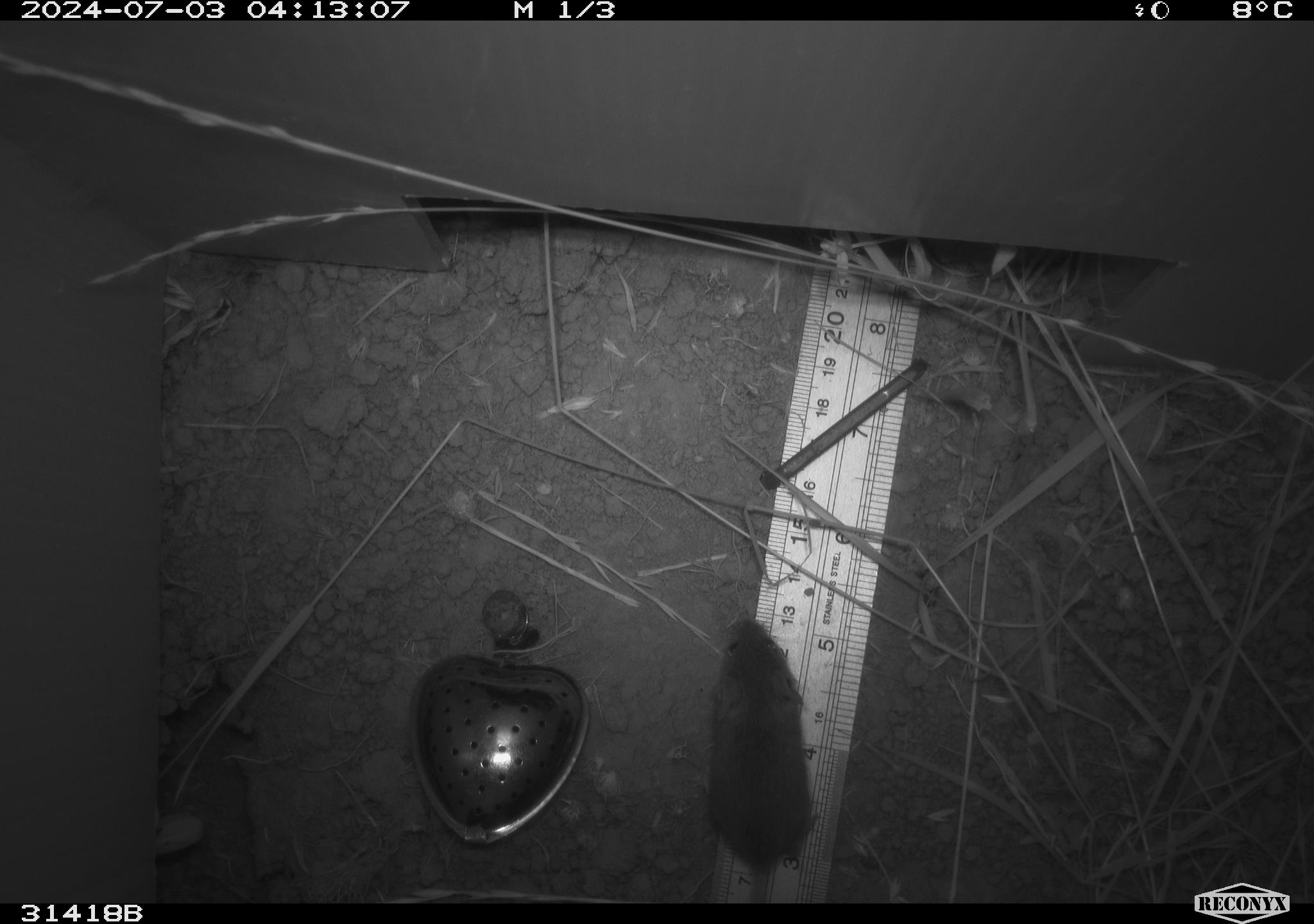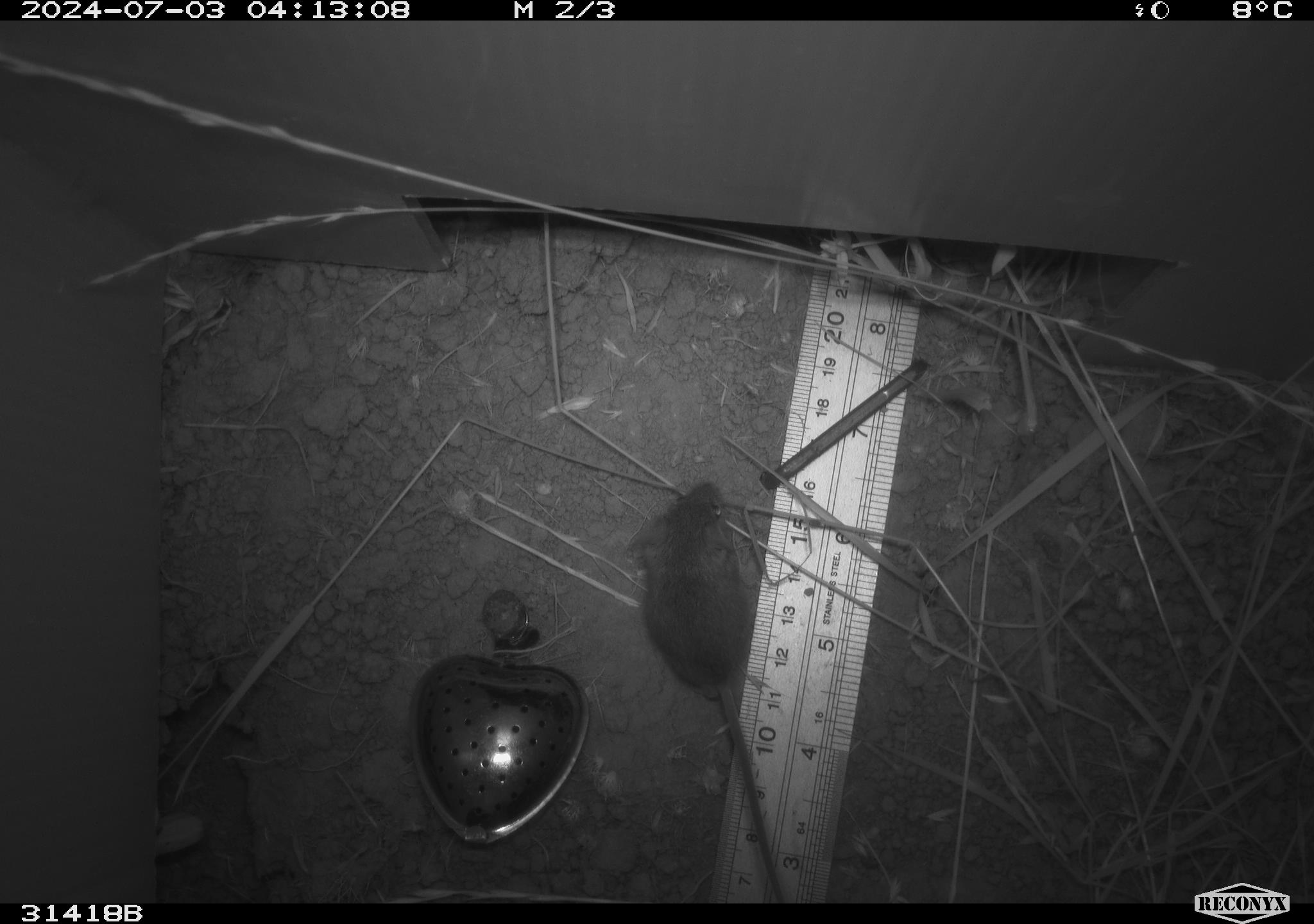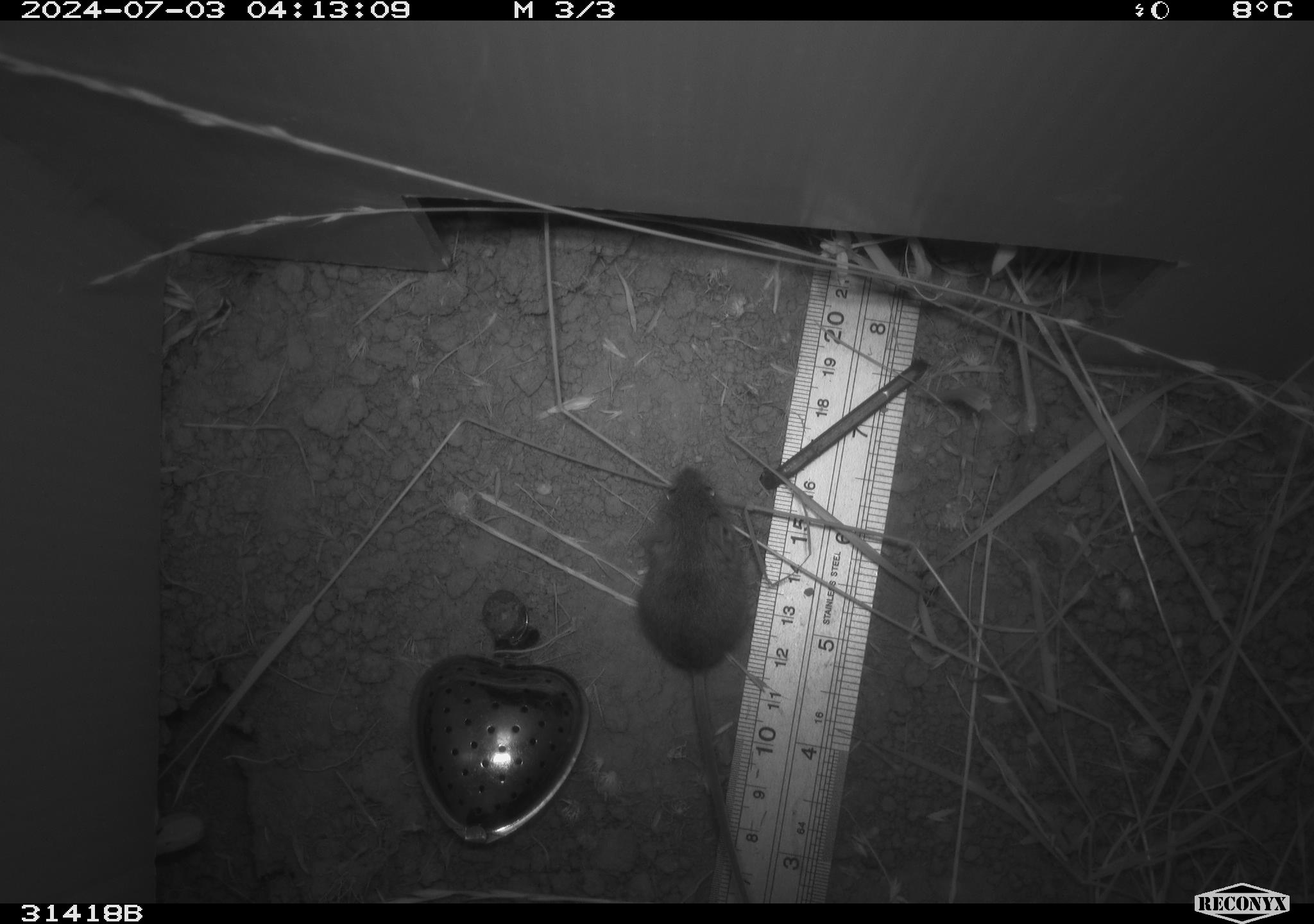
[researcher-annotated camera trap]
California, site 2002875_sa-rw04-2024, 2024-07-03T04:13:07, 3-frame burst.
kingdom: Animalia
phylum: Chordata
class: Mammalia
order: Rodentia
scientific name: Rodentia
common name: mouse species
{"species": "mouse species (Rodentia)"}